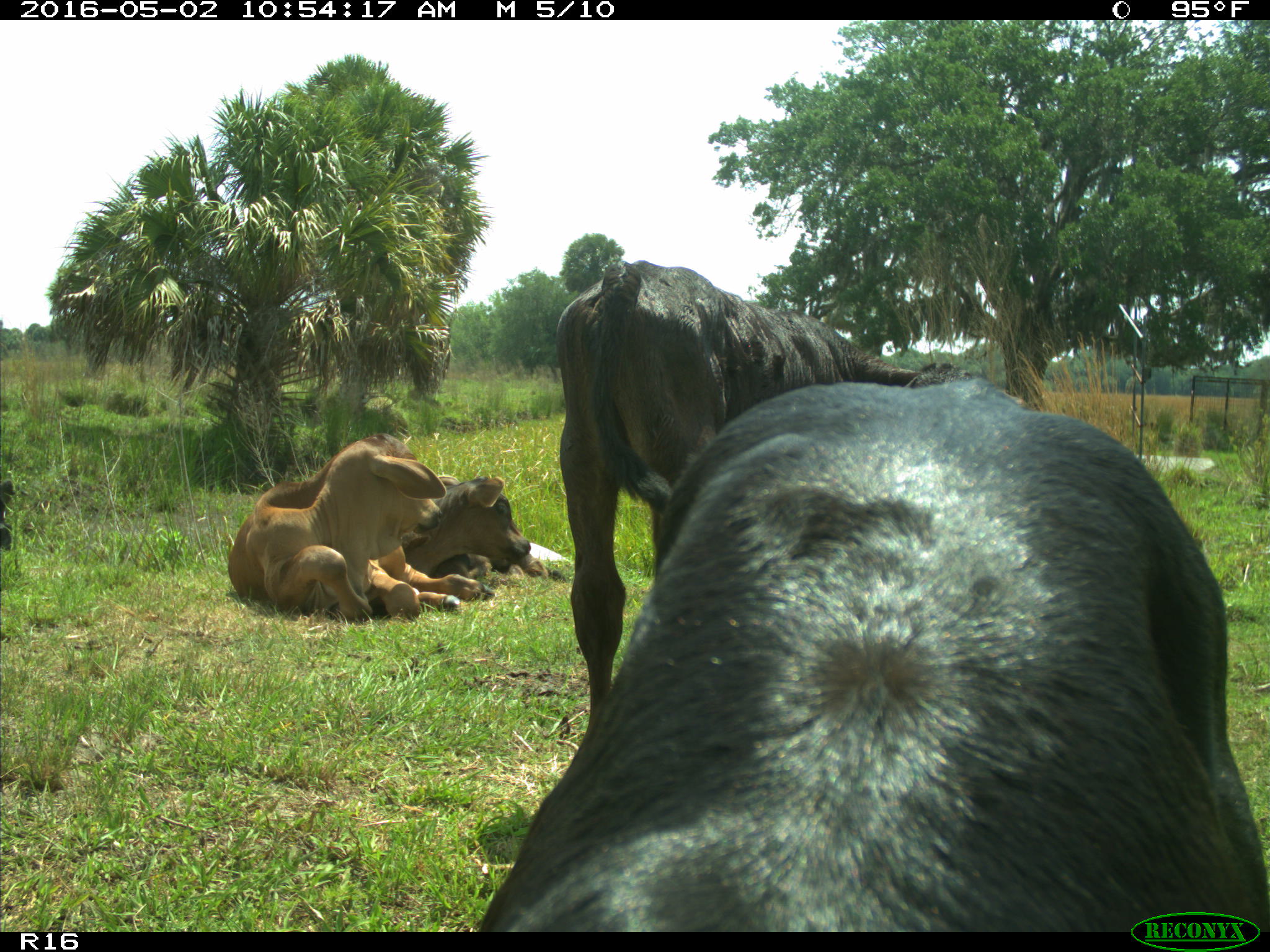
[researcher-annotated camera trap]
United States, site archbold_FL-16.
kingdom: Animalia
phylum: Chordata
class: Mammalia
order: Artiodactyla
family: Bovidae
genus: Bos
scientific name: Bos taurus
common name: domestic cow